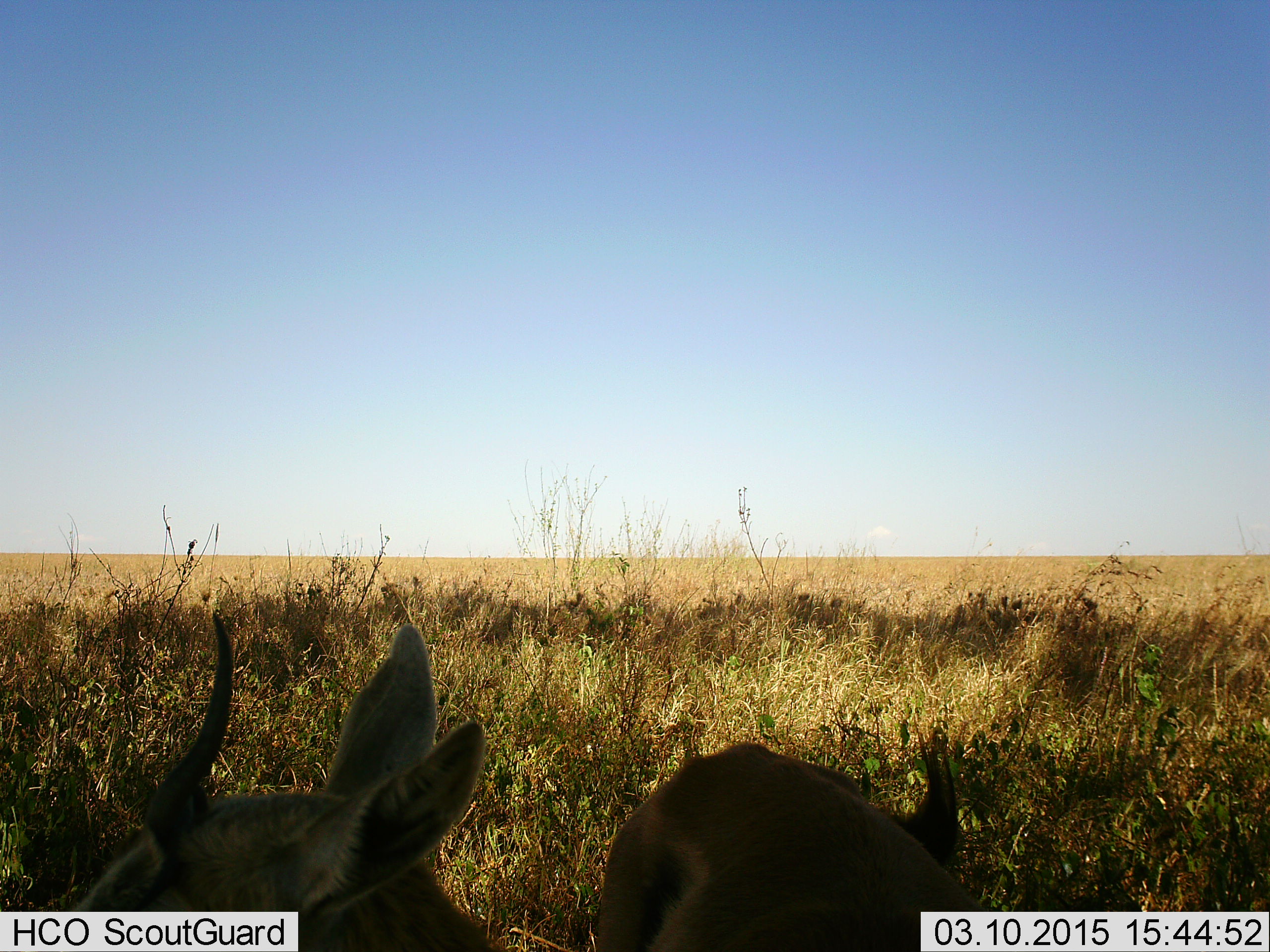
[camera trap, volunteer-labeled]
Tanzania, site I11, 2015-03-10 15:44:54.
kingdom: Animalia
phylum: Chordata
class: Mammalia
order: Artiodactyla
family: Bovidae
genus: Eudorcas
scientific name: Eudorcas thomsonii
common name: thomson's gazelle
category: gazellethomsons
Gazellethomsons (thomson's gazelle) (Eudorcas thomsonii), count 2. Behavior (volunteer vote fractions): standing 90%, resting 10%, moving 0%, interacting 0%. Young present (vote fraction): 0%. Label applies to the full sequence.